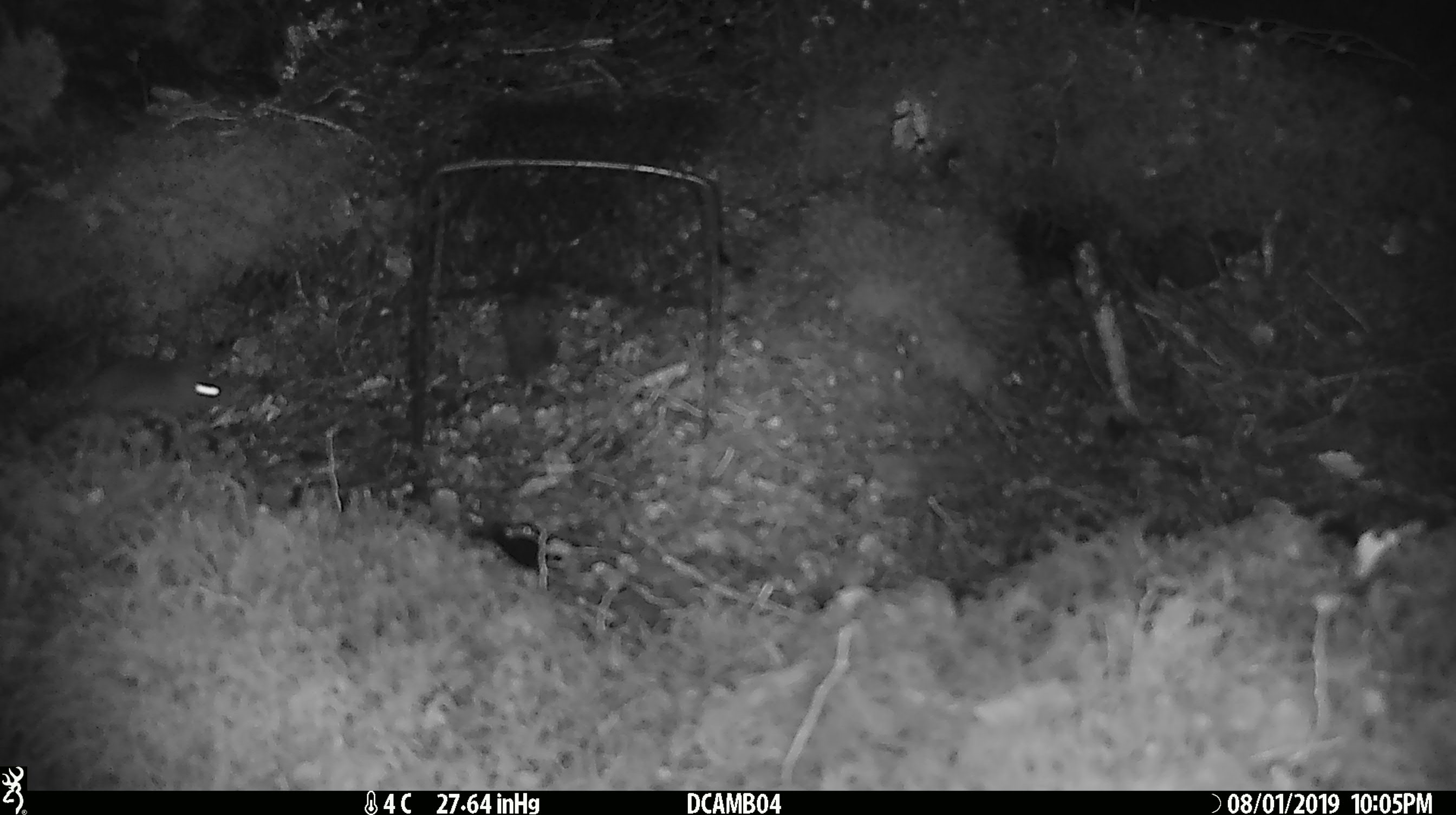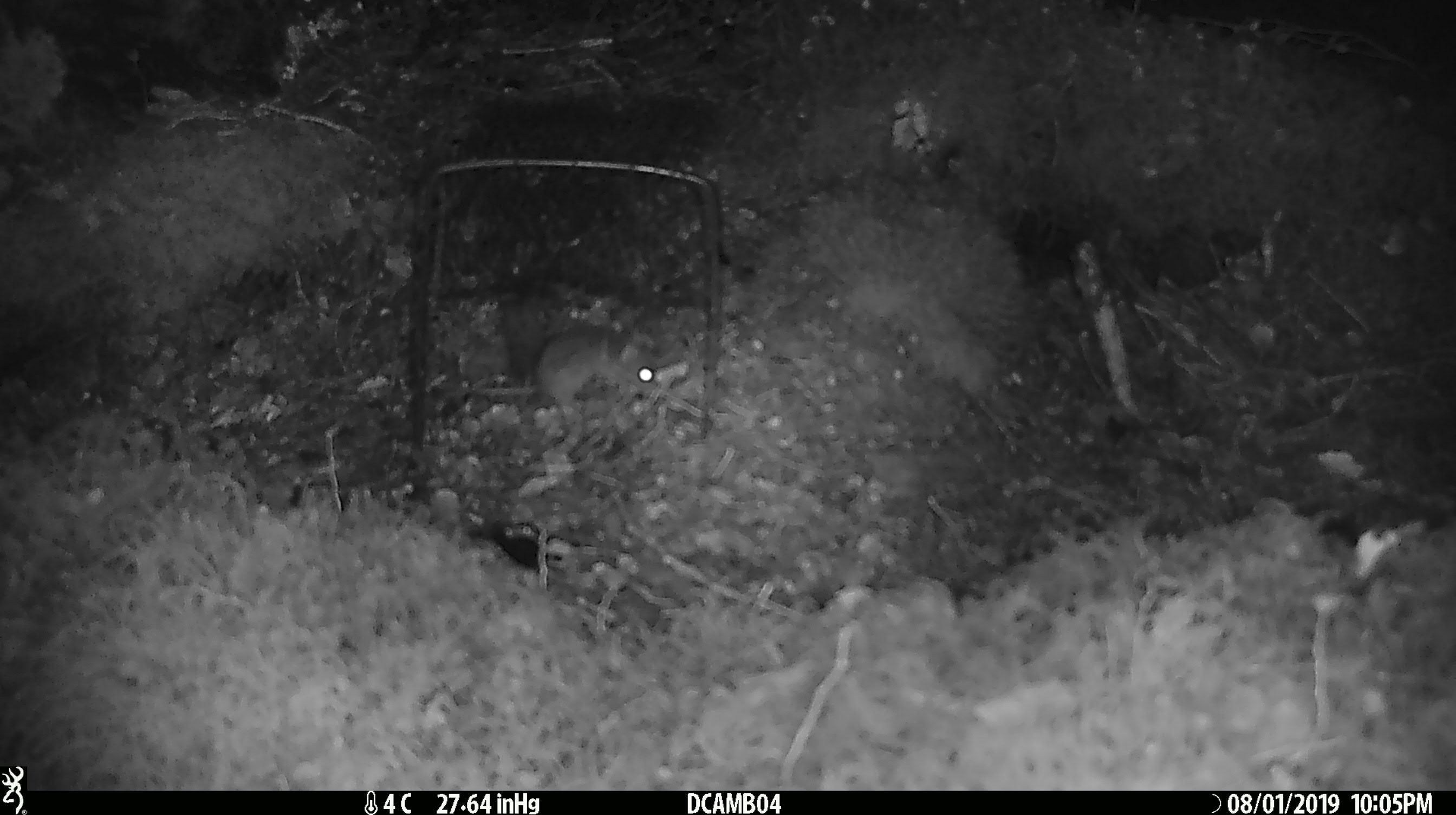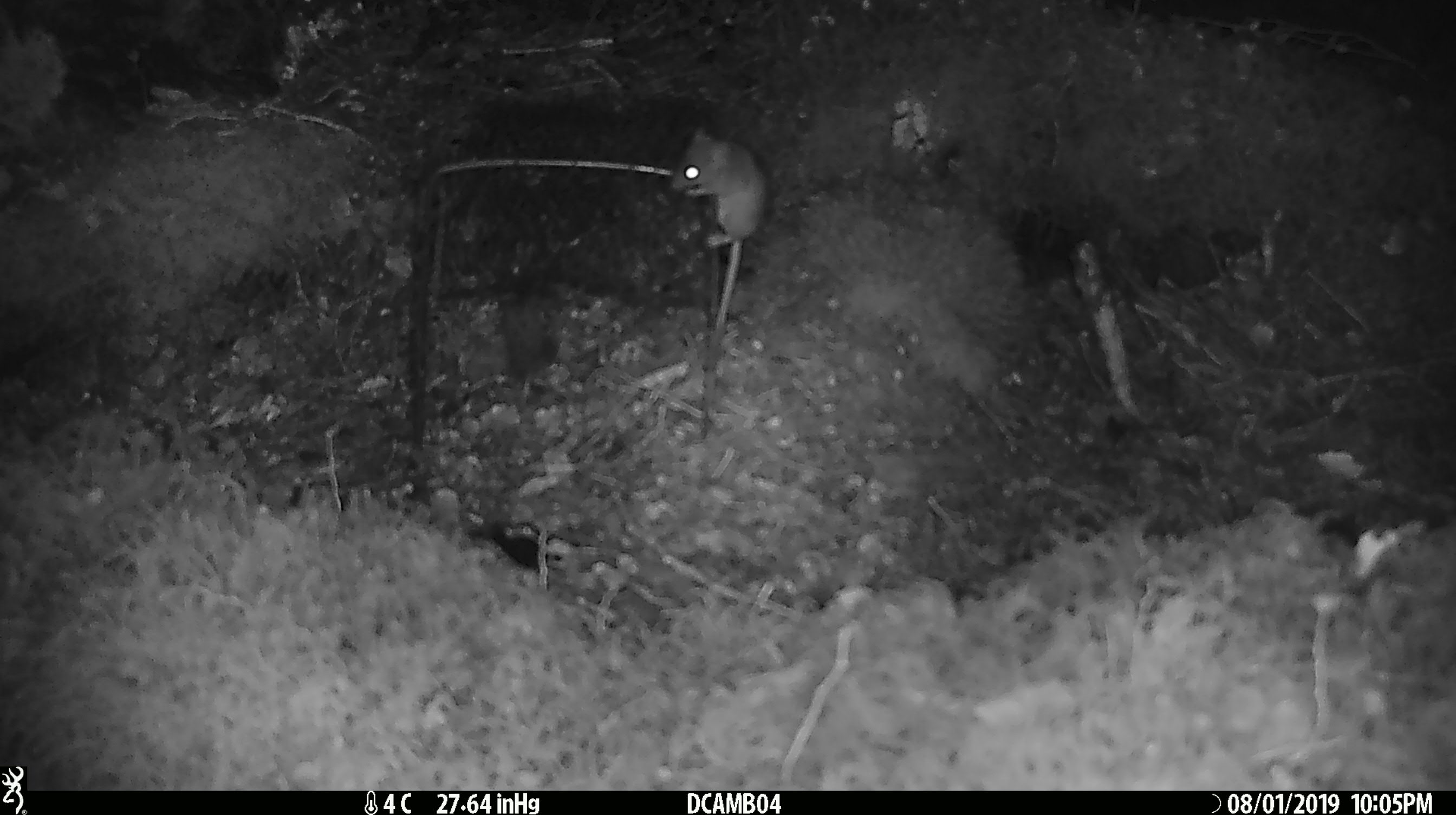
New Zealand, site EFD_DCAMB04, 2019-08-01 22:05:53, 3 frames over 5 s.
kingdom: Animalia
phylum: Chordata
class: Mammalia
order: Rodentia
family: Muridae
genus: Mus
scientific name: Mus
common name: mouse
Mouse (Mus).